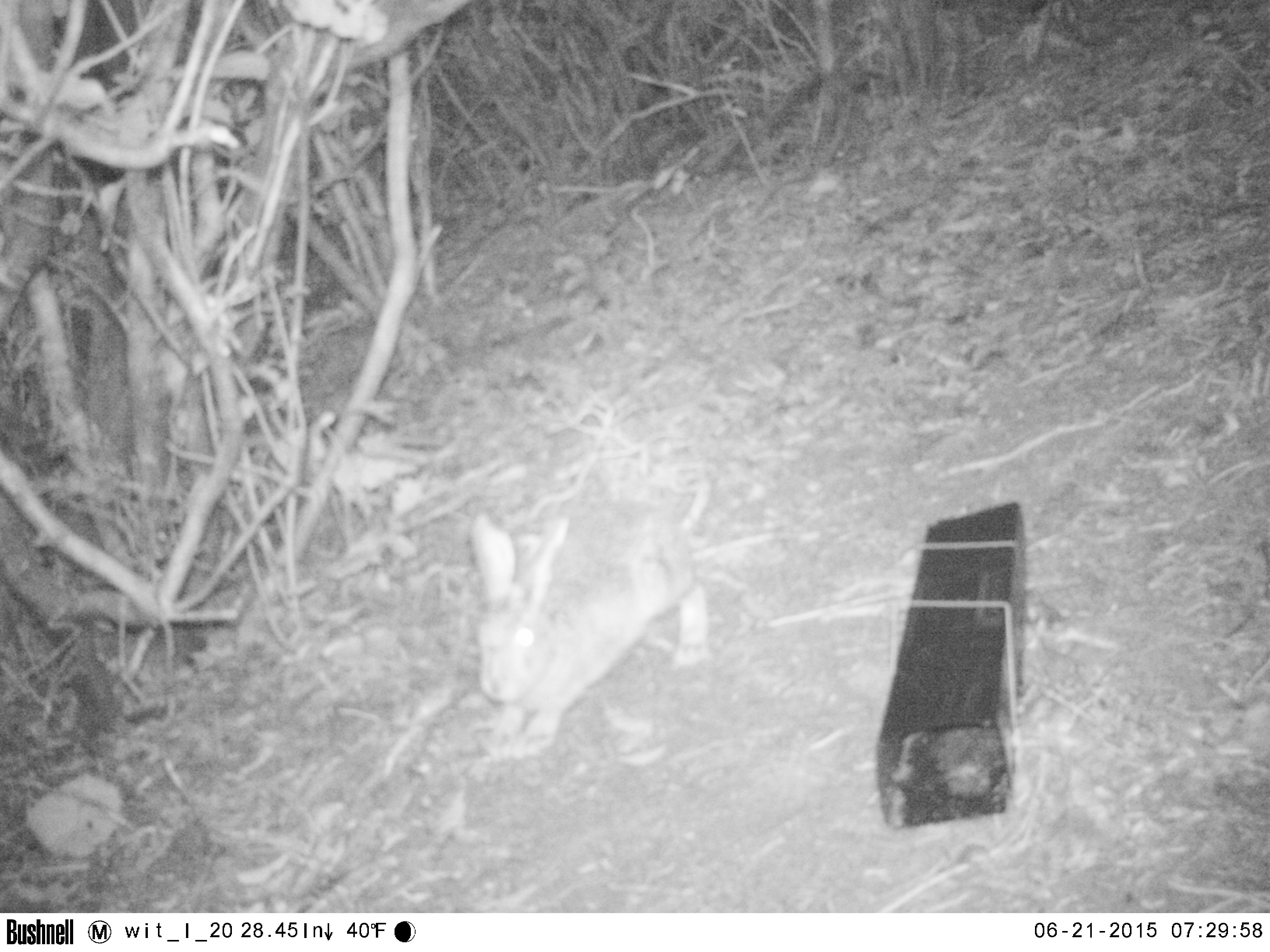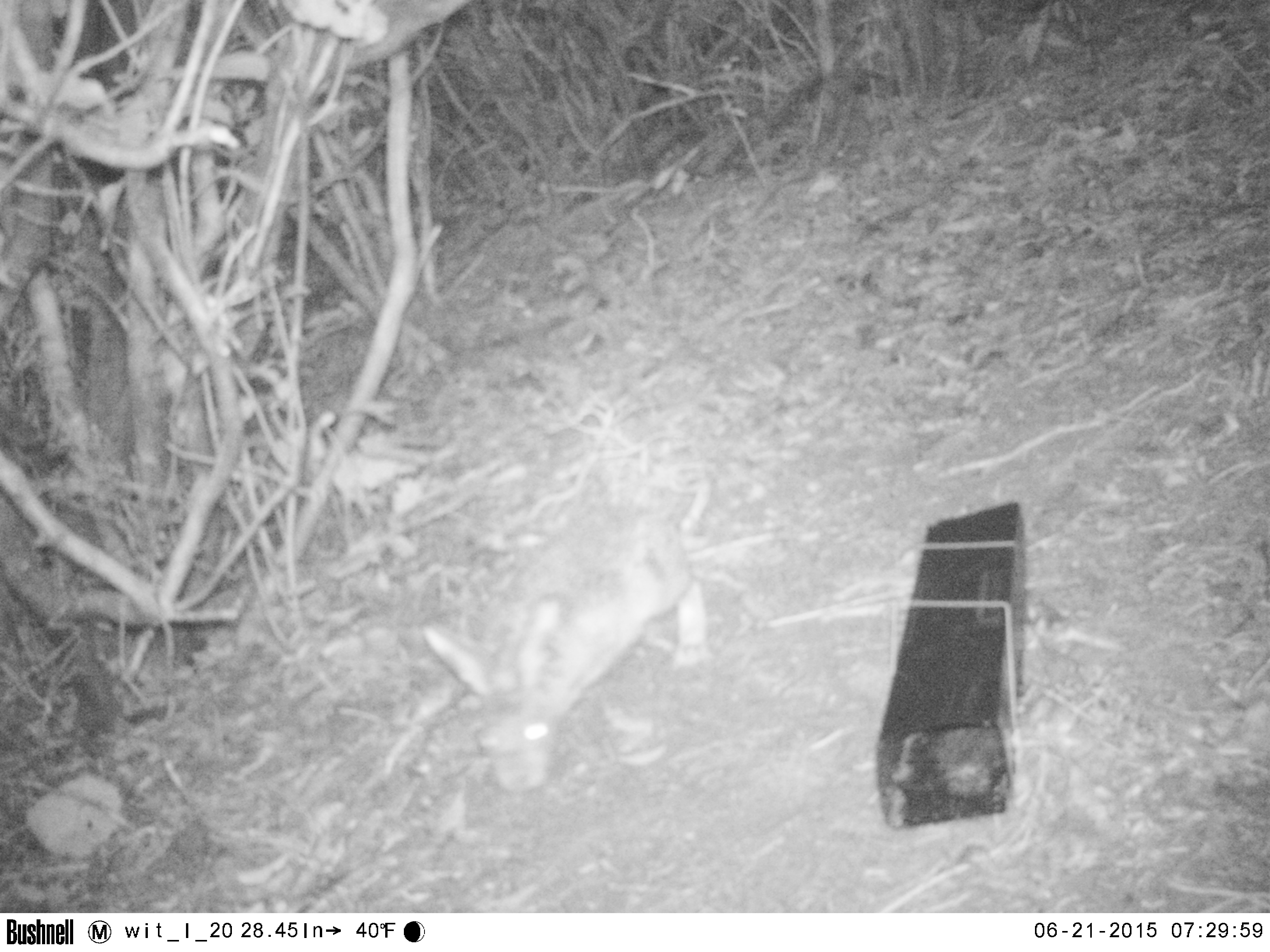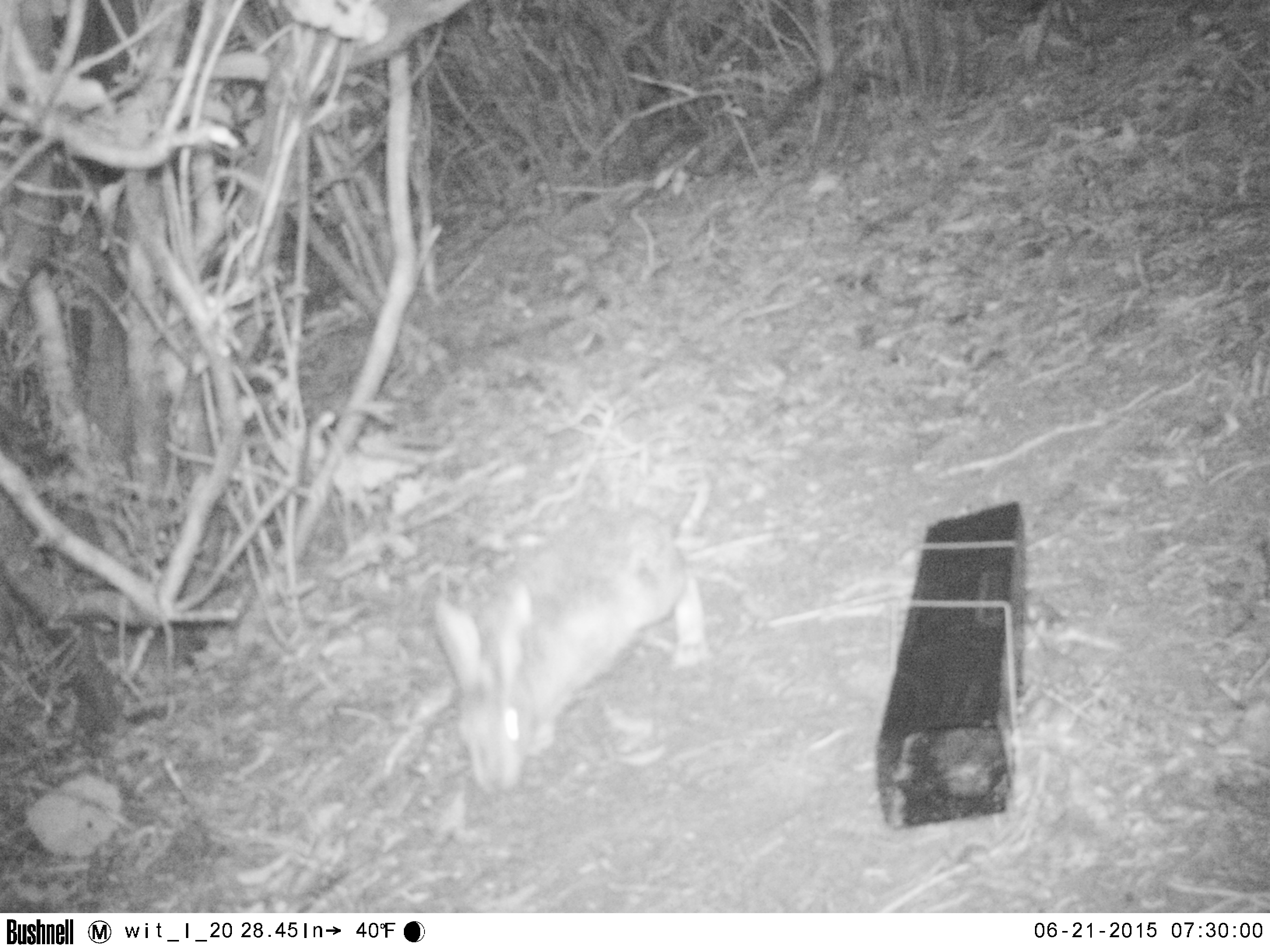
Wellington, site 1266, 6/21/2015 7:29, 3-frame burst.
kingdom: Animalia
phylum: Chordata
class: Mammalia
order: Lagomorpha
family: Leporidae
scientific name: Leporidae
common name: rabbit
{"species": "rabbit (Leporidae)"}